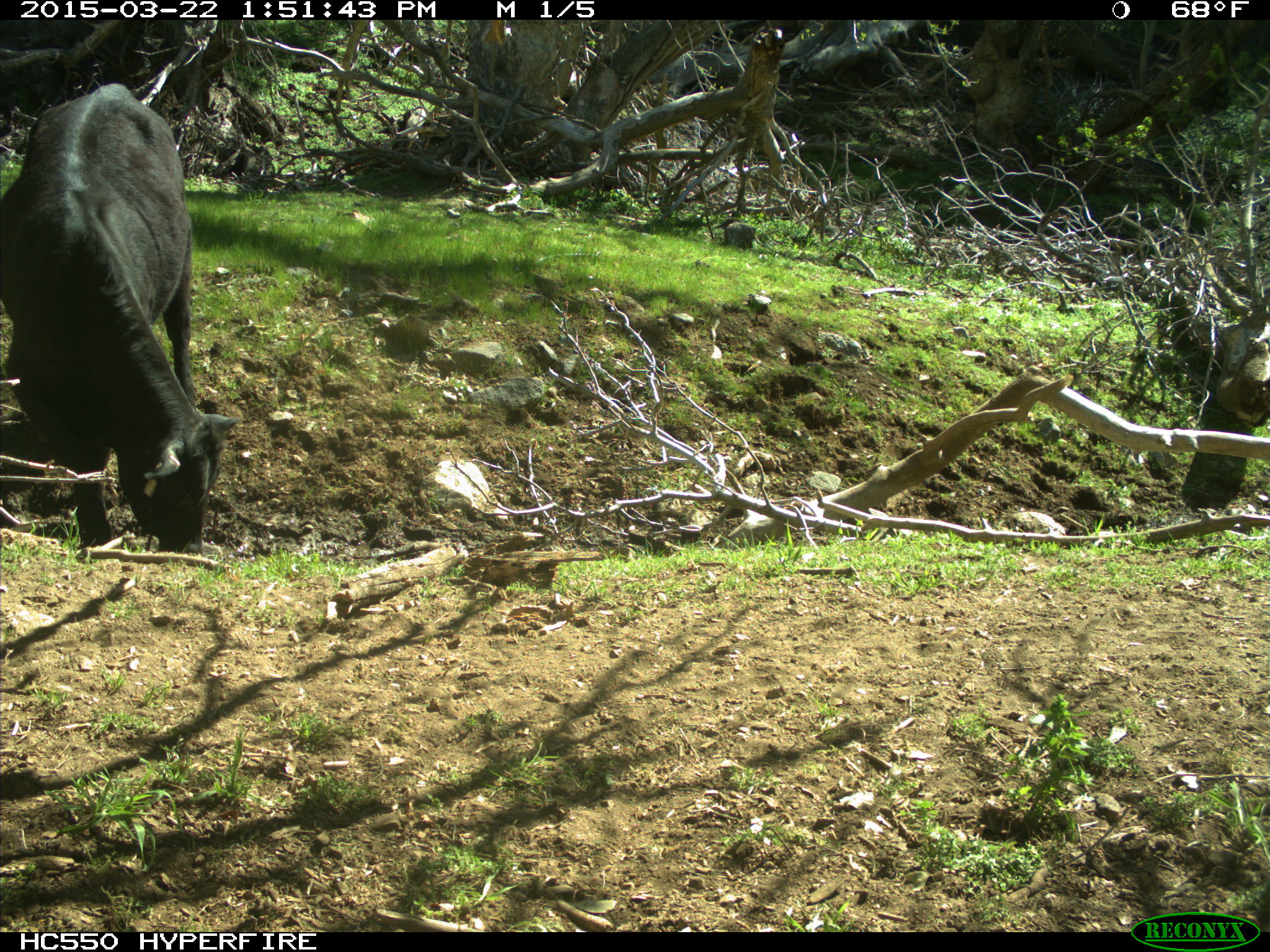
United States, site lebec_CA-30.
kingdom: Animalia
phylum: Chordata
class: Mammalia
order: Artiodactyla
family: Bovidae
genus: Bos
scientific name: Bos taurus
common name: domestic cow